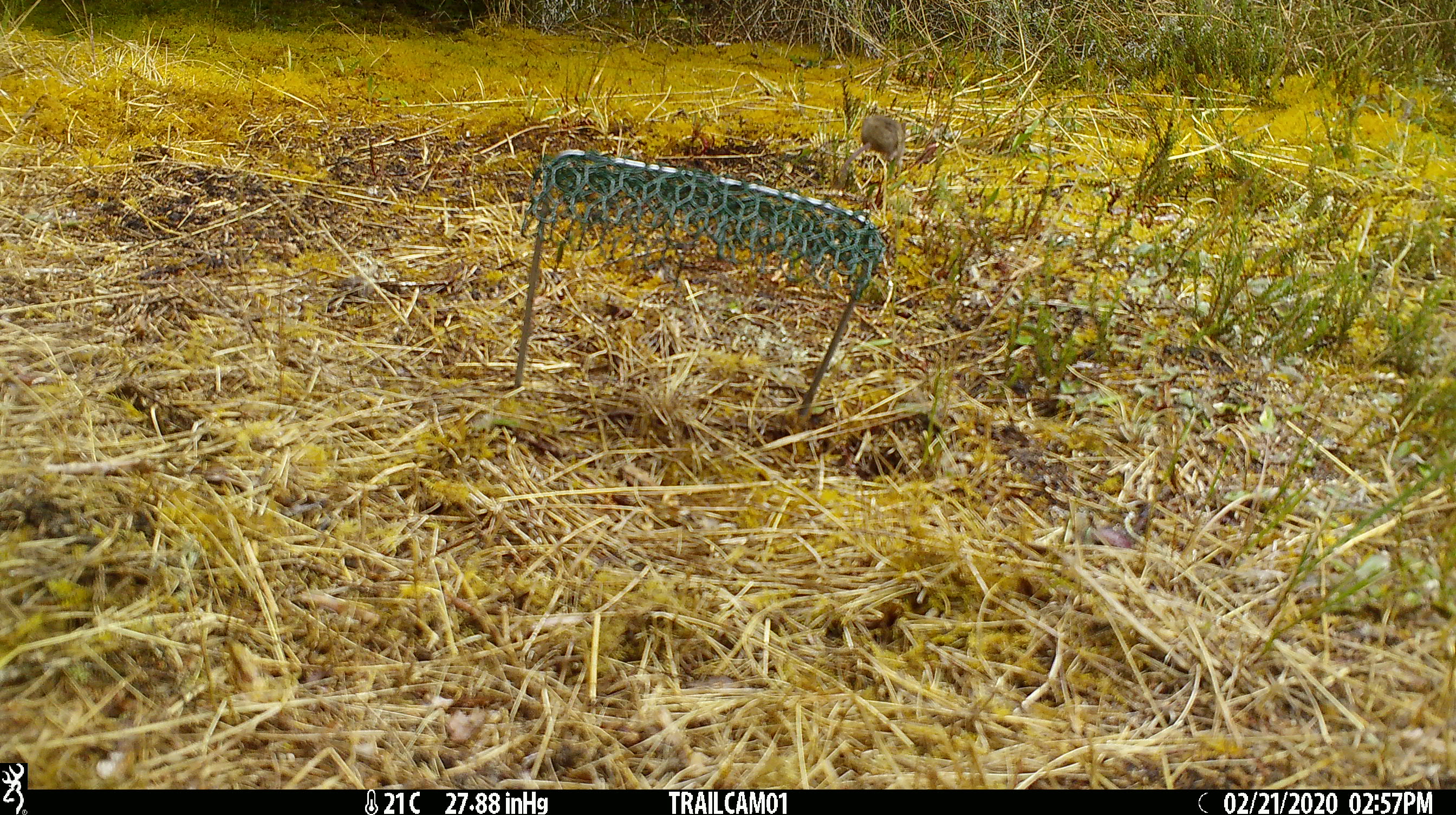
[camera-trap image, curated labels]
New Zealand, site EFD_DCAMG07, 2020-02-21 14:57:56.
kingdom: Animalia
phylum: Chordata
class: Mammalia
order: Rodentia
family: Muridae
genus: Mus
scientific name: Mus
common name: mouse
Mouse (Mus).